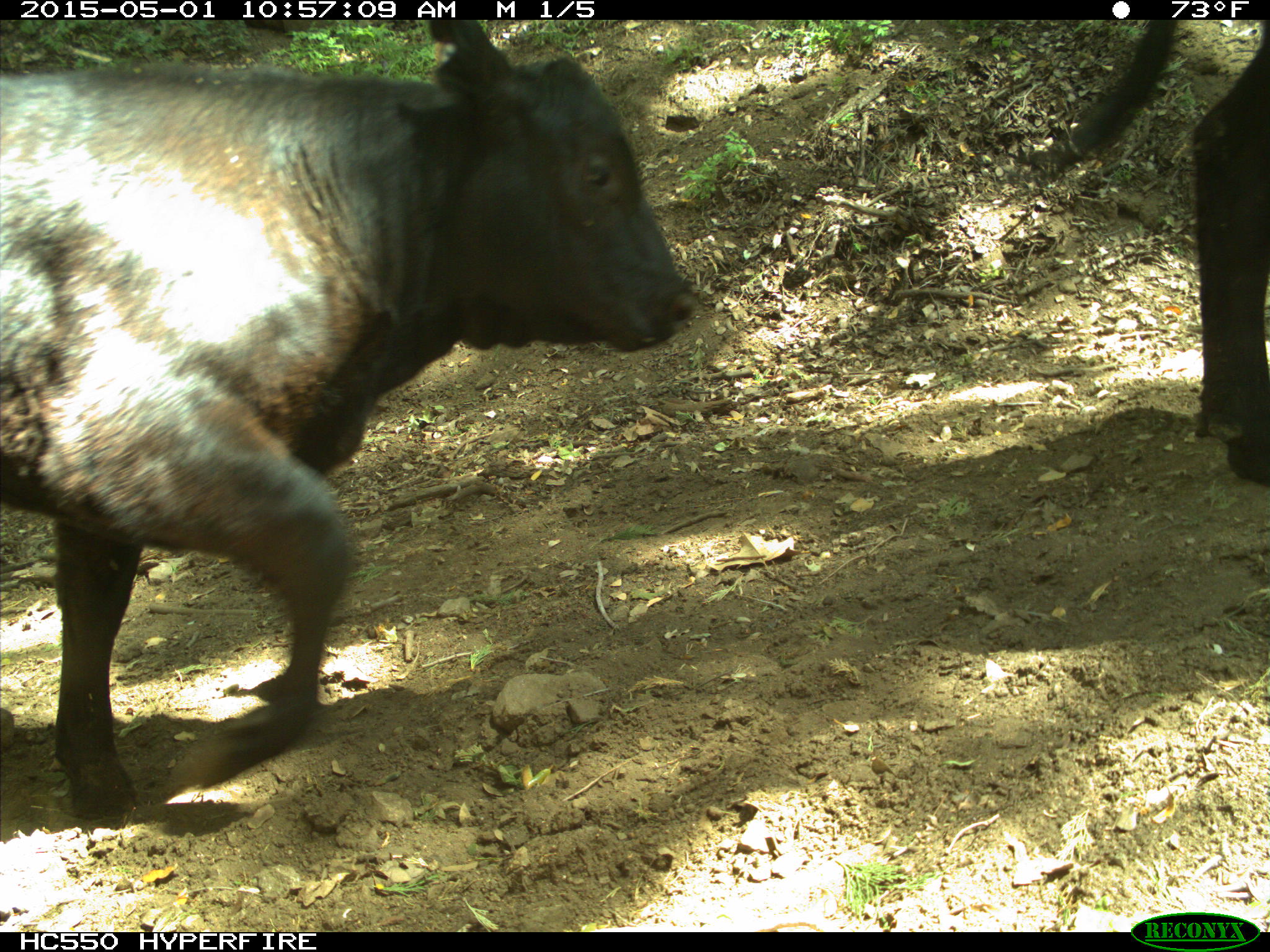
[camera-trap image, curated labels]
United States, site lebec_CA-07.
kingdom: Animalia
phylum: Chordata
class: Mammalia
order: Artiodactyla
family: Bovidae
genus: Bos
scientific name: Bos taurus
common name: domestic cow